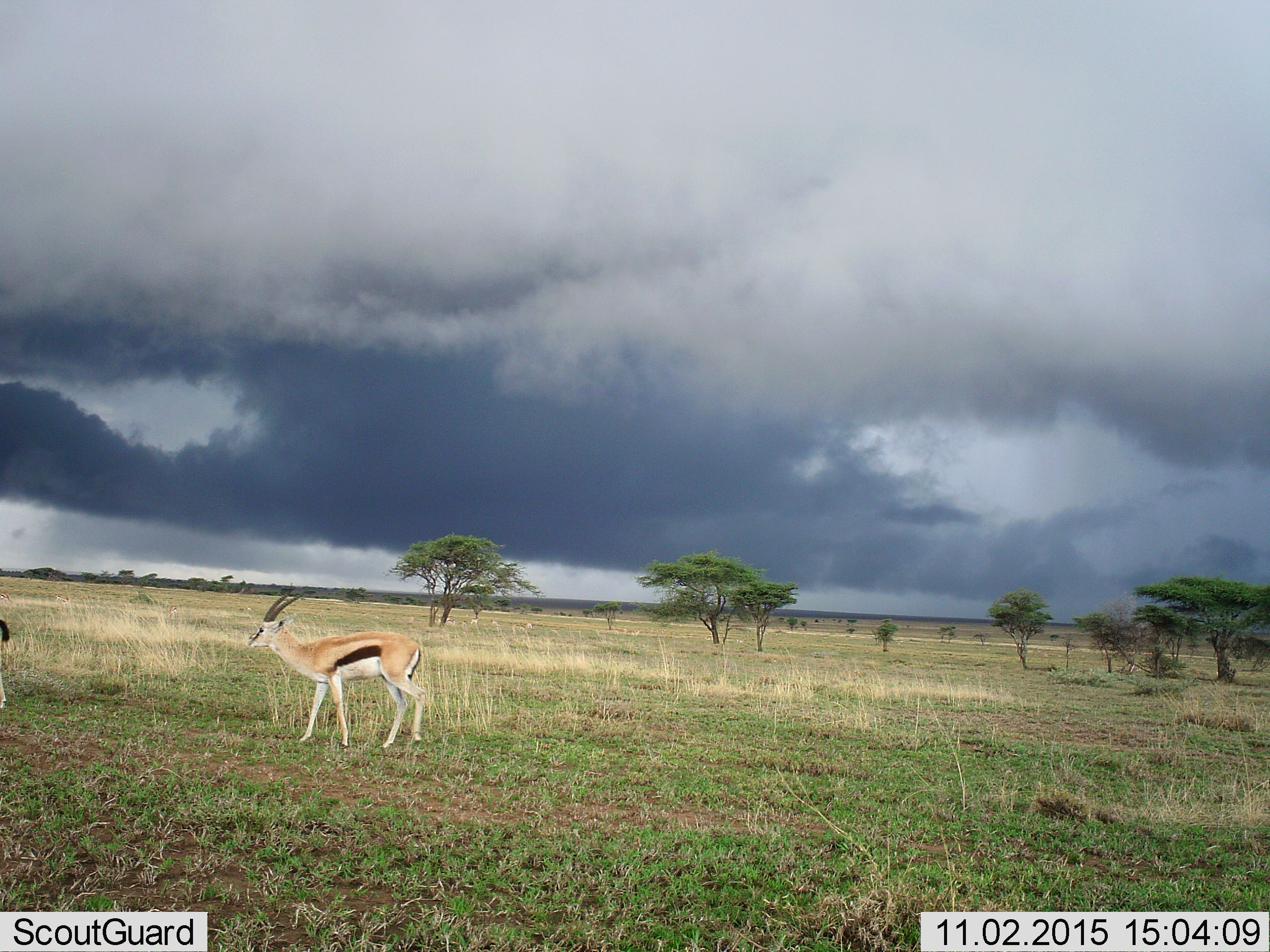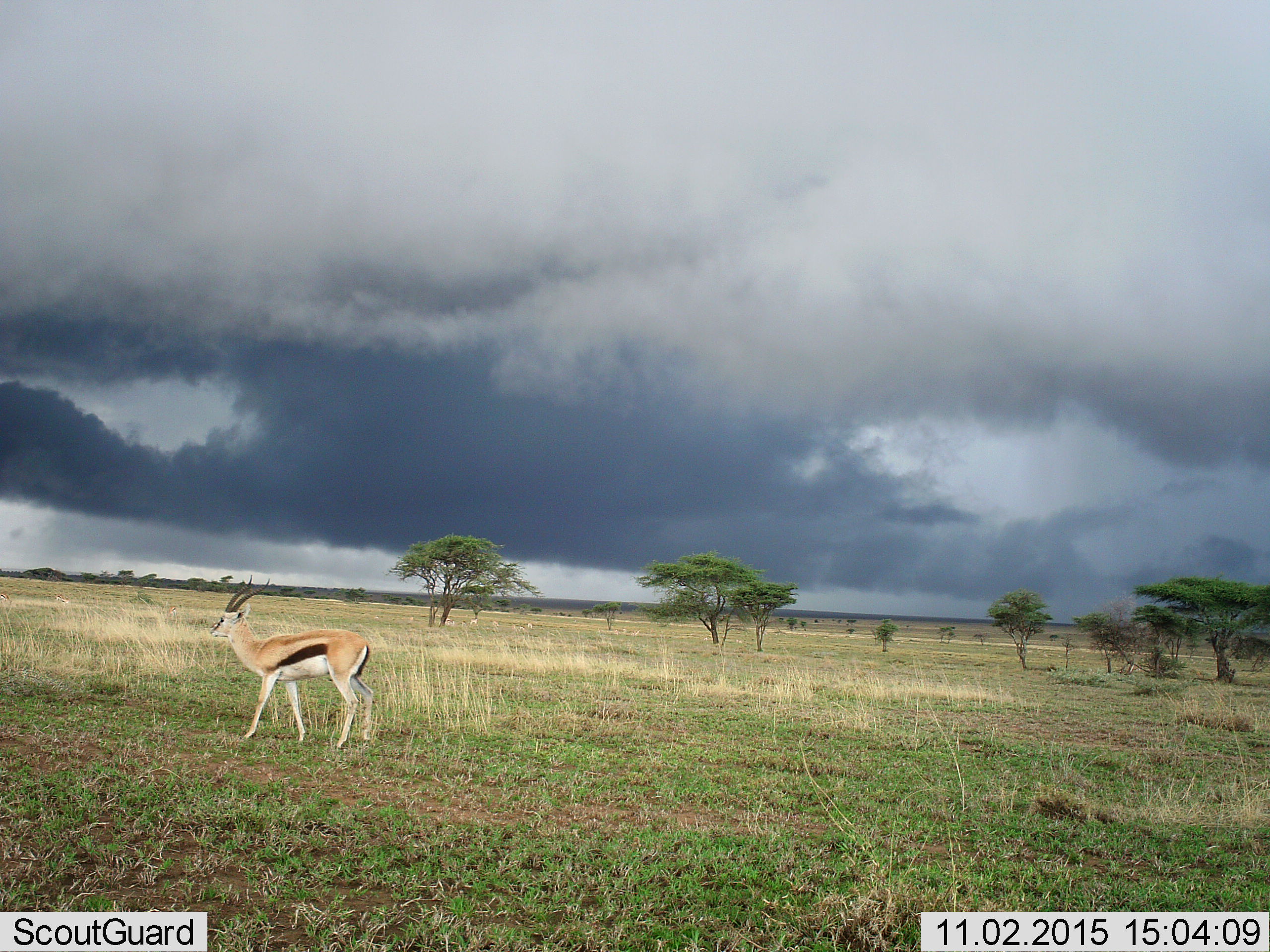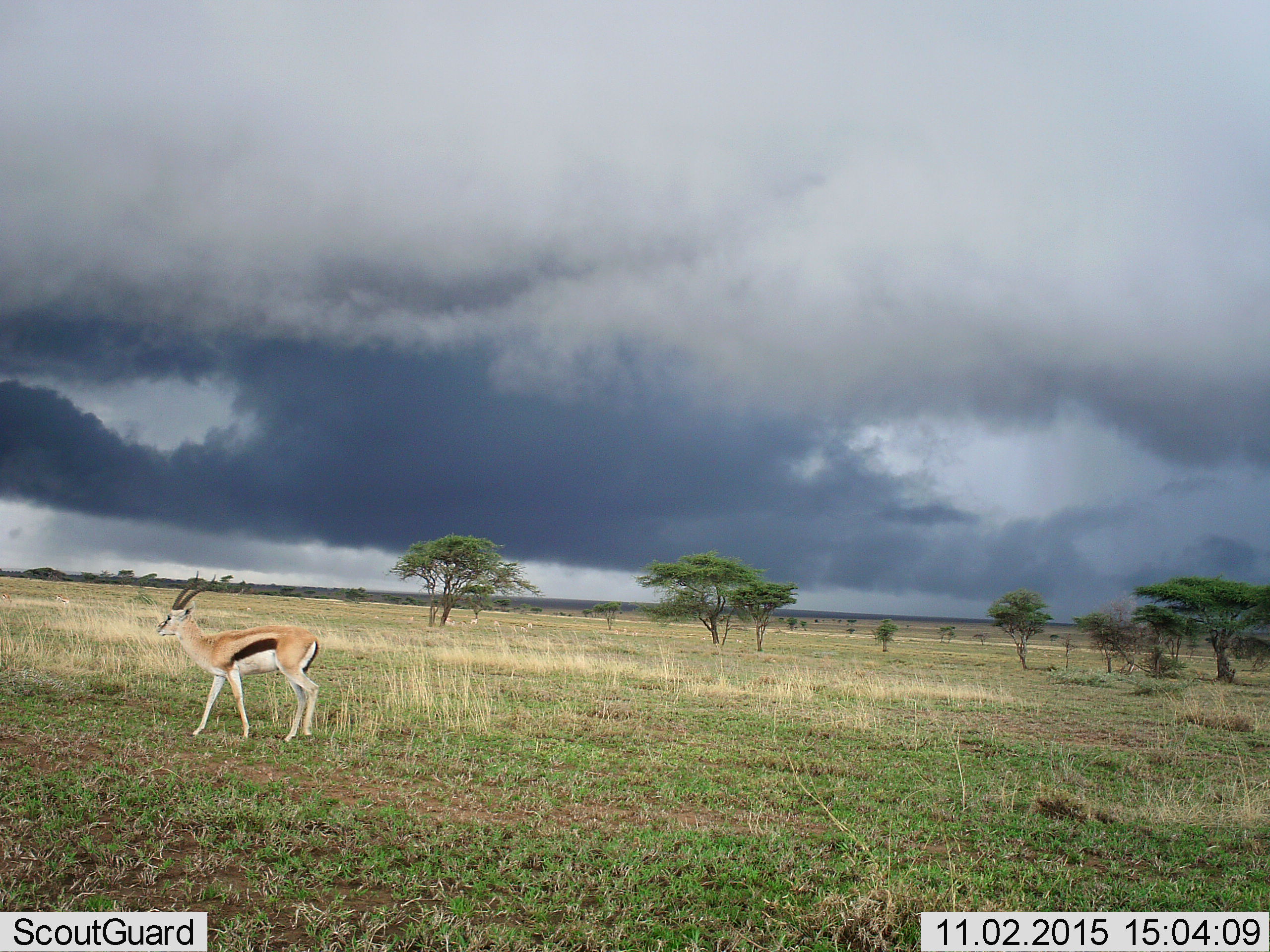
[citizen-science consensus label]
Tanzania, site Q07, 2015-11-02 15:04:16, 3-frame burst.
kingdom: Animalia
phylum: Chordata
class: Mammalia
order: Artiodactyla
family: Bovidae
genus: Eudorcas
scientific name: Eudorcas thomsonii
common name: thomson's gazelle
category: gazellethomsons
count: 2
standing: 38%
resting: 0%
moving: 88%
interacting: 0%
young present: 0%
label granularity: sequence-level